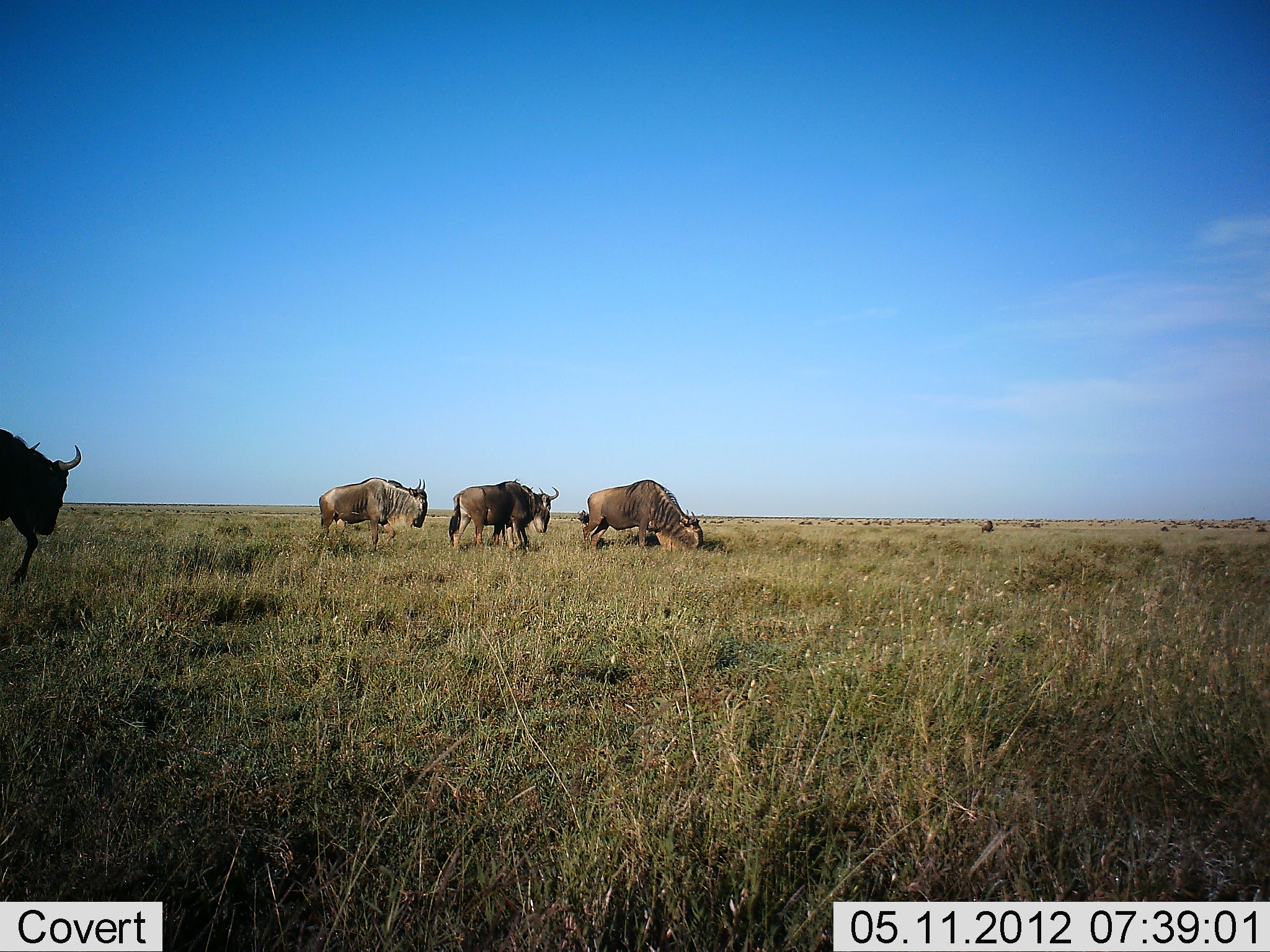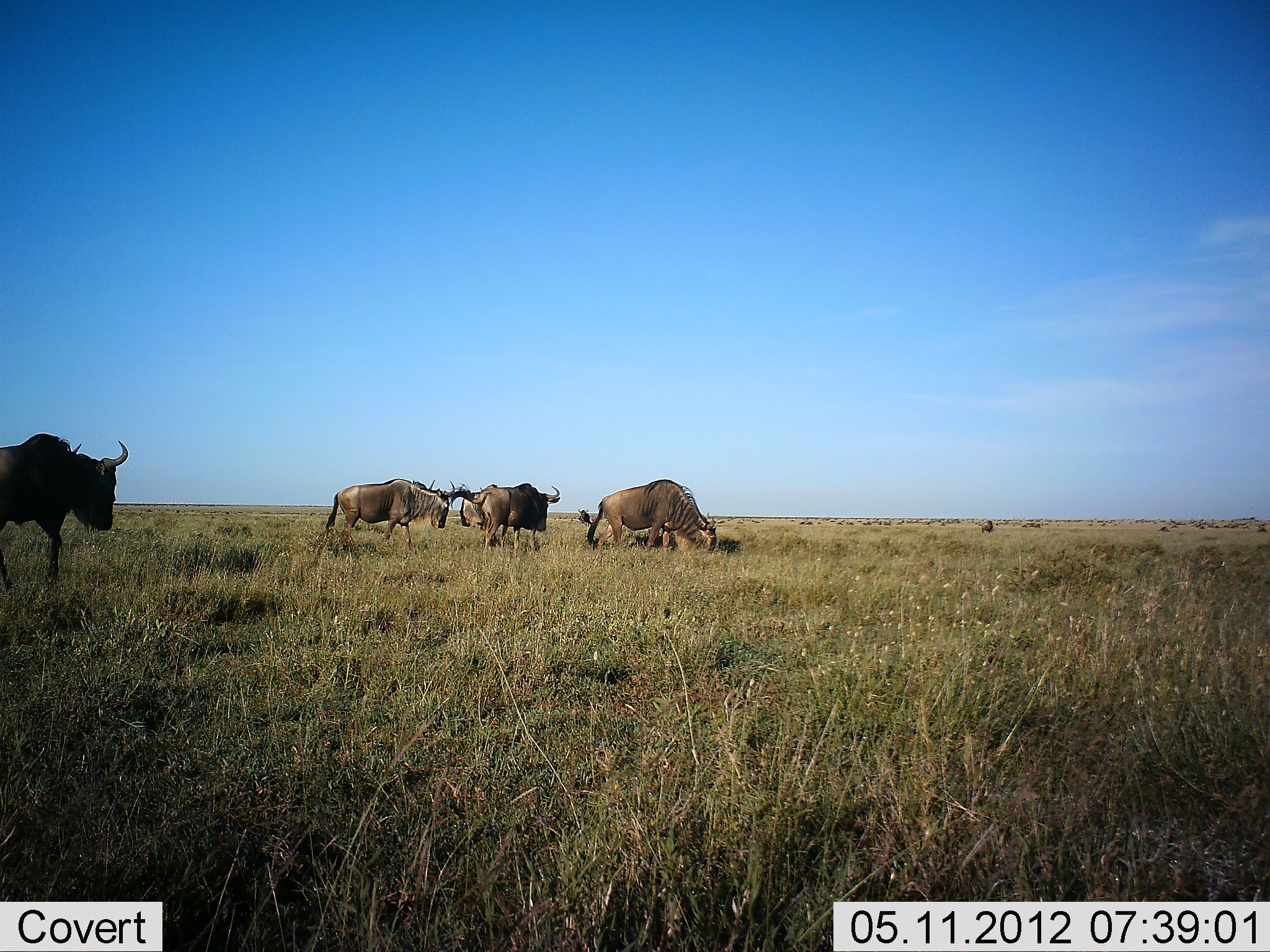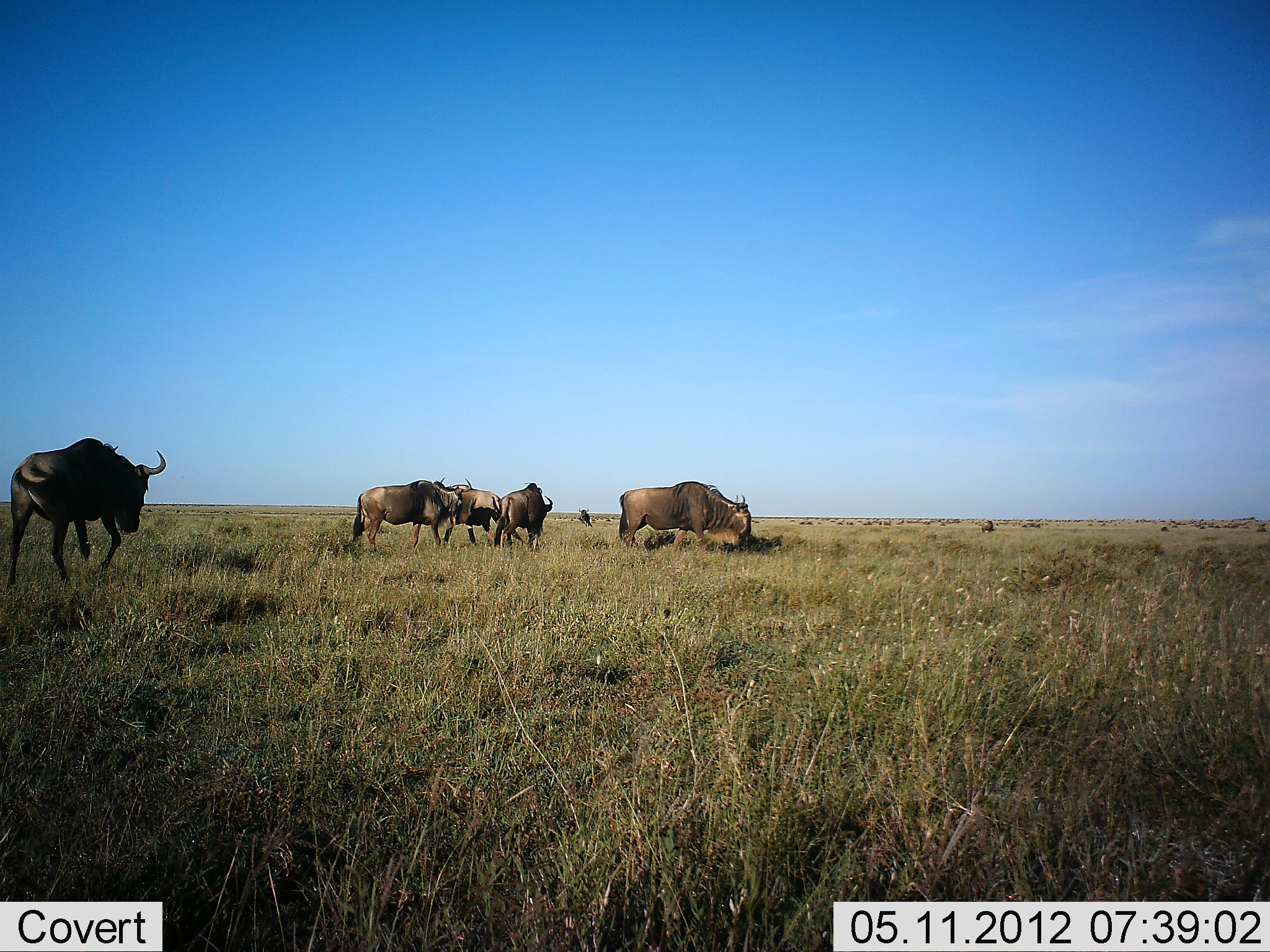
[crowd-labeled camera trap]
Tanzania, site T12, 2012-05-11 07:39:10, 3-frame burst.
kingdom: Animalia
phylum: Chordata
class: Mammalia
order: Artiodactyla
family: Bovidae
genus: Connochaetes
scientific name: Connochaetes taurinus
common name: blue wildebeest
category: wildebeest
Wildebeest (blue wildebeest) (Connochaetes taurinus), count 5. Behavior (volunteer vote fractions): standing 10%, resting 0%, moving 90%, interacting 0%. Young present (vote fraction): 0%. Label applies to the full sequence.